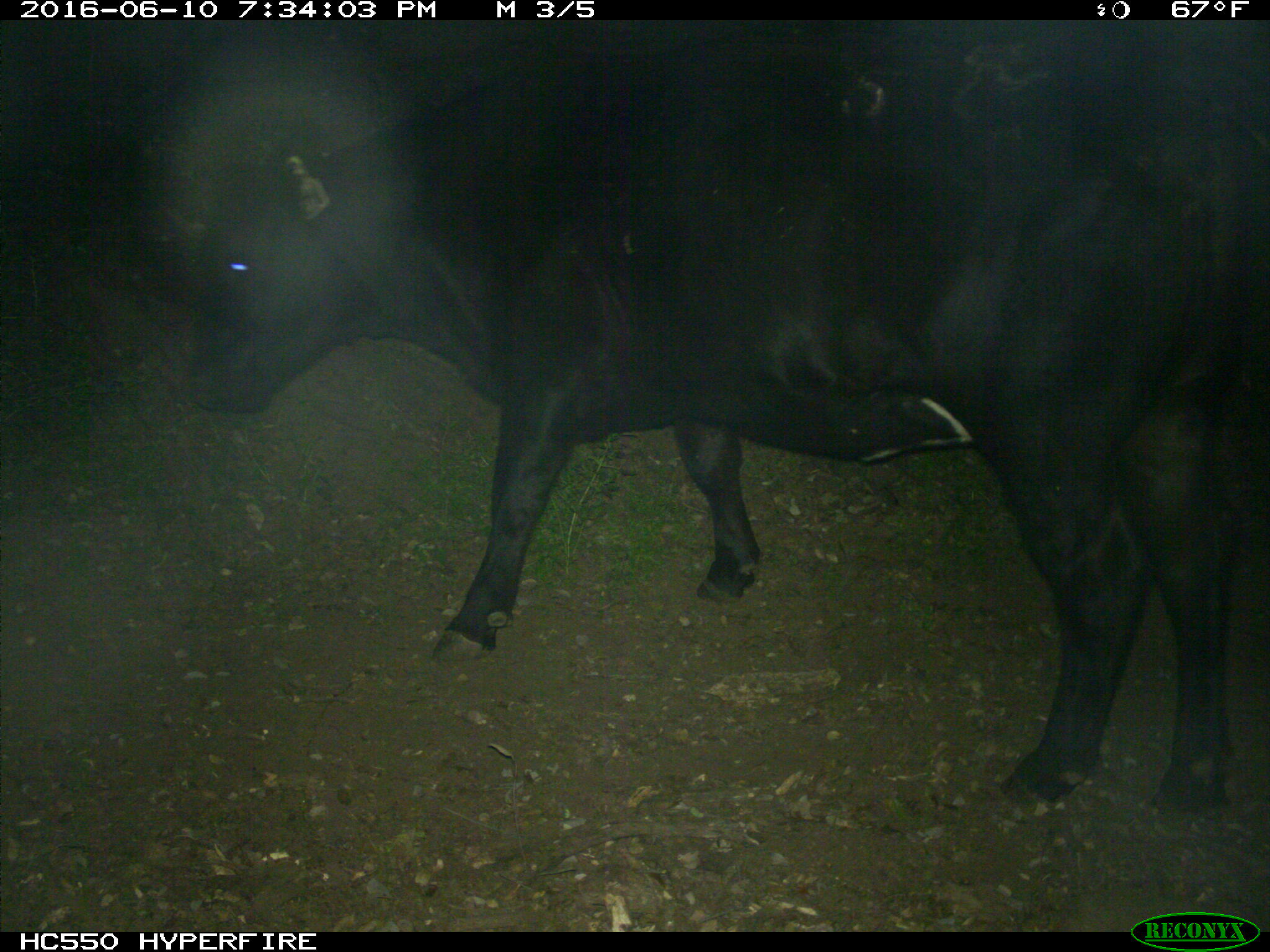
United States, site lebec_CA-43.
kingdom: Animalia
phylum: Chordata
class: Mammalia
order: Artiodactyla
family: Bovidae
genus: Bos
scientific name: Bos taurus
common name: domestic cow